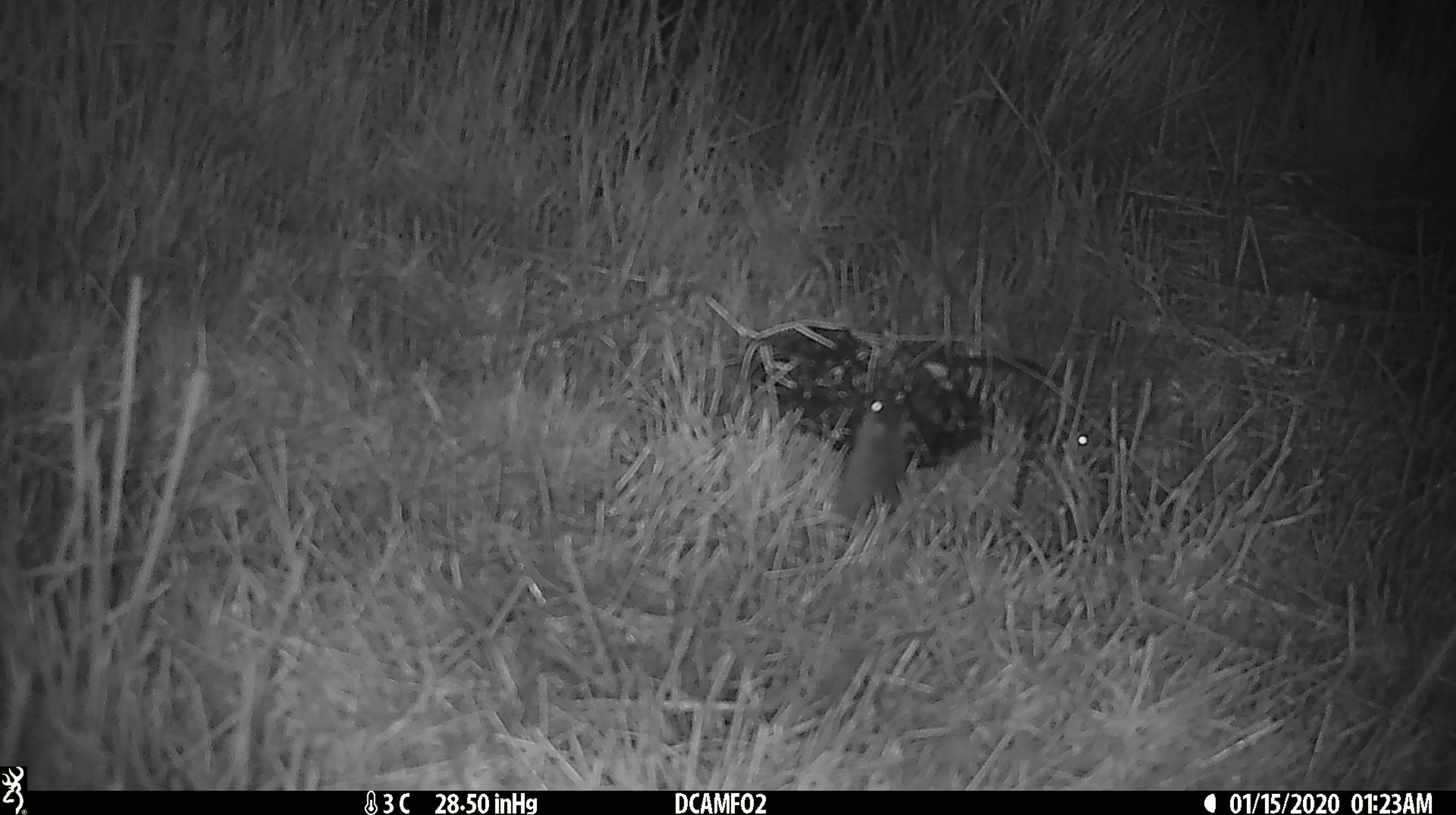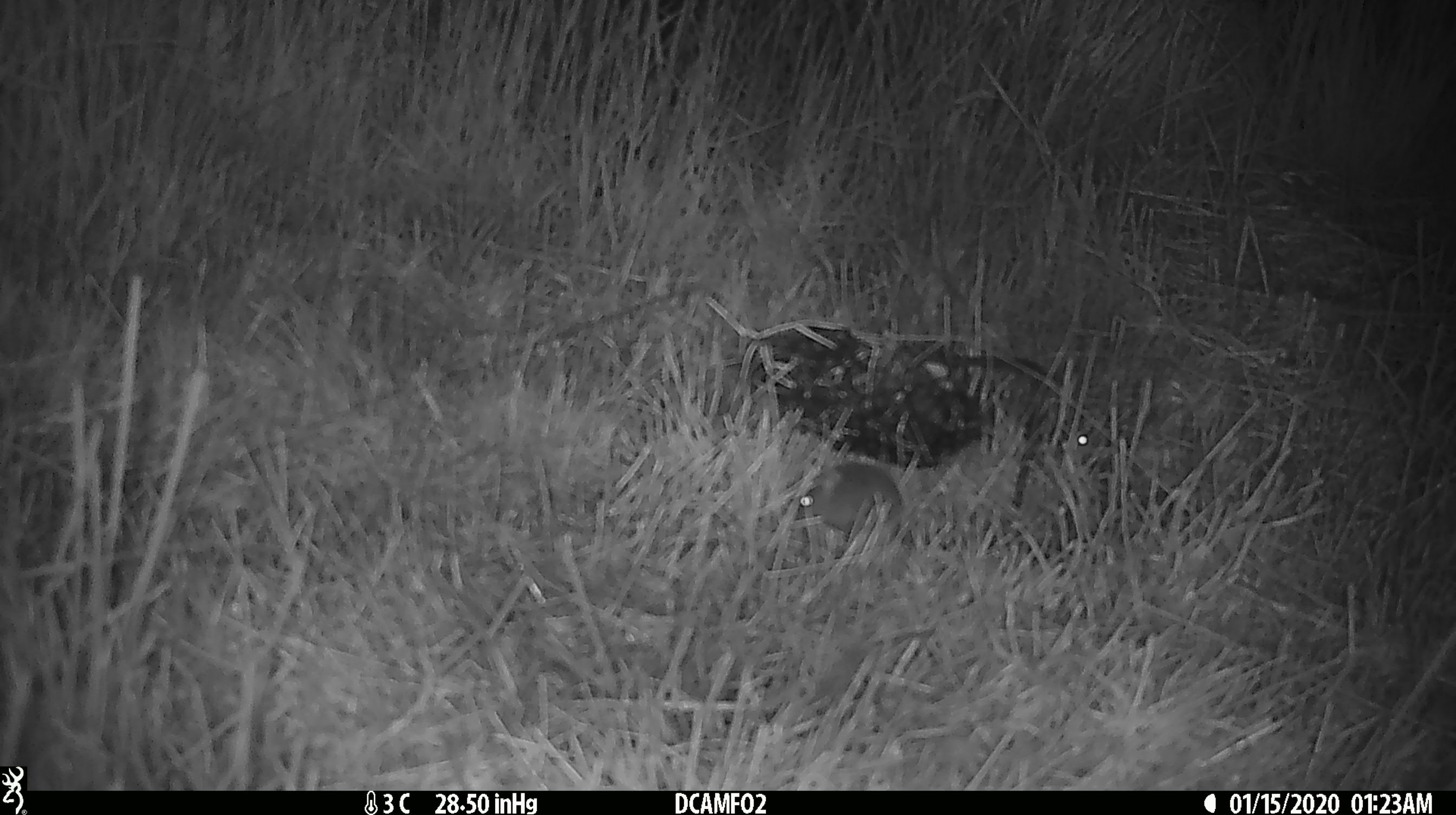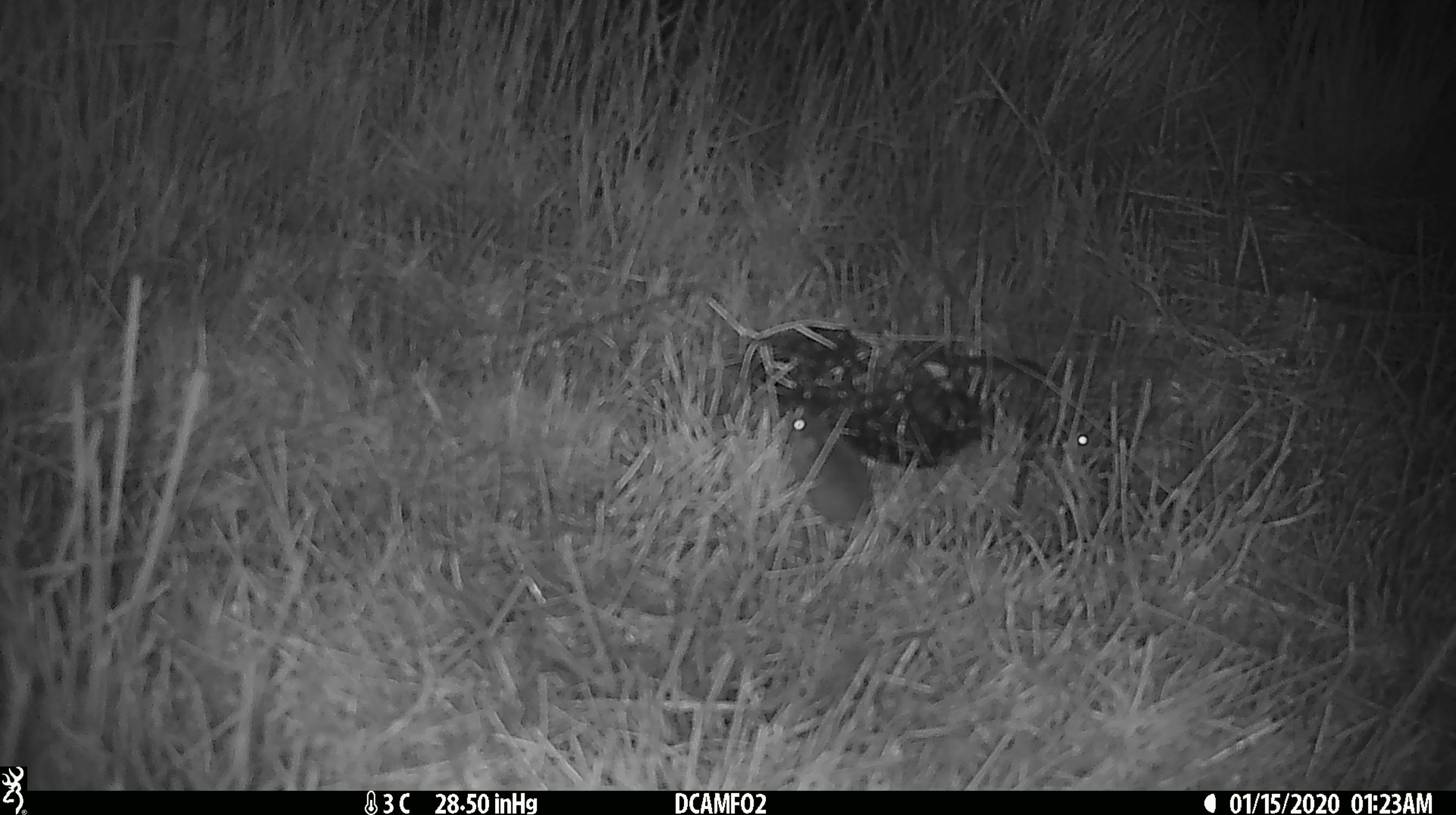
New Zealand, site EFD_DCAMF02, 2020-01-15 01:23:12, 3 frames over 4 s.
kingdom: Animalia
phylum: Chordata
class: Mammalia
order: Rodentia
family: Muridae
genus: Mus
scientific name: Mus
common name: mouse